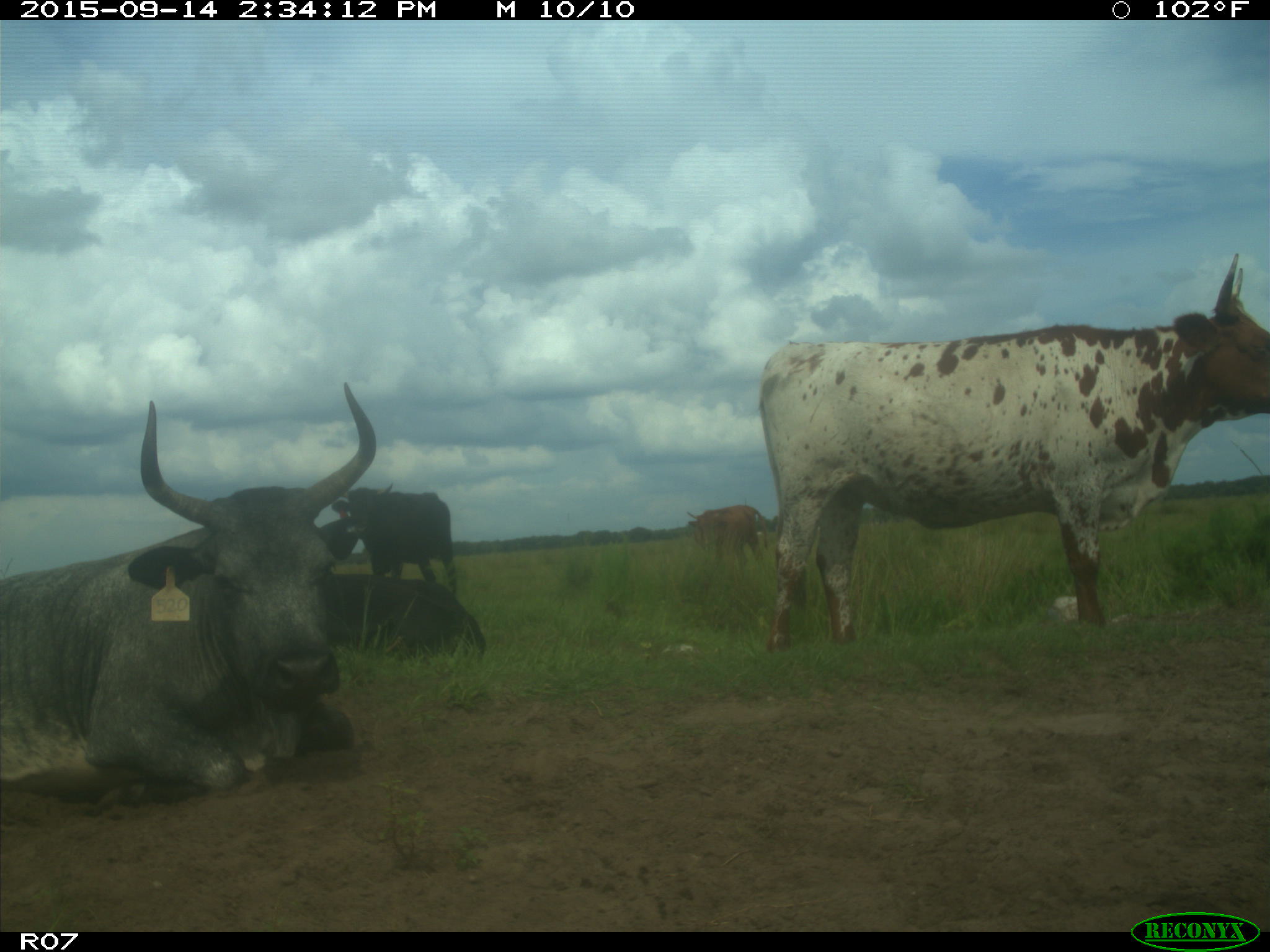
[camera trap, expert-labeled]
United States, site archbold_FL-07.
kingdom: Animalia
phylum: Chordata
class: Mammalia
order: Artiodactyla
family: Bovidae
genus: Bos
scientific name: Bos taurus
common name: domestic cow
Bos taurus (domestic cow).